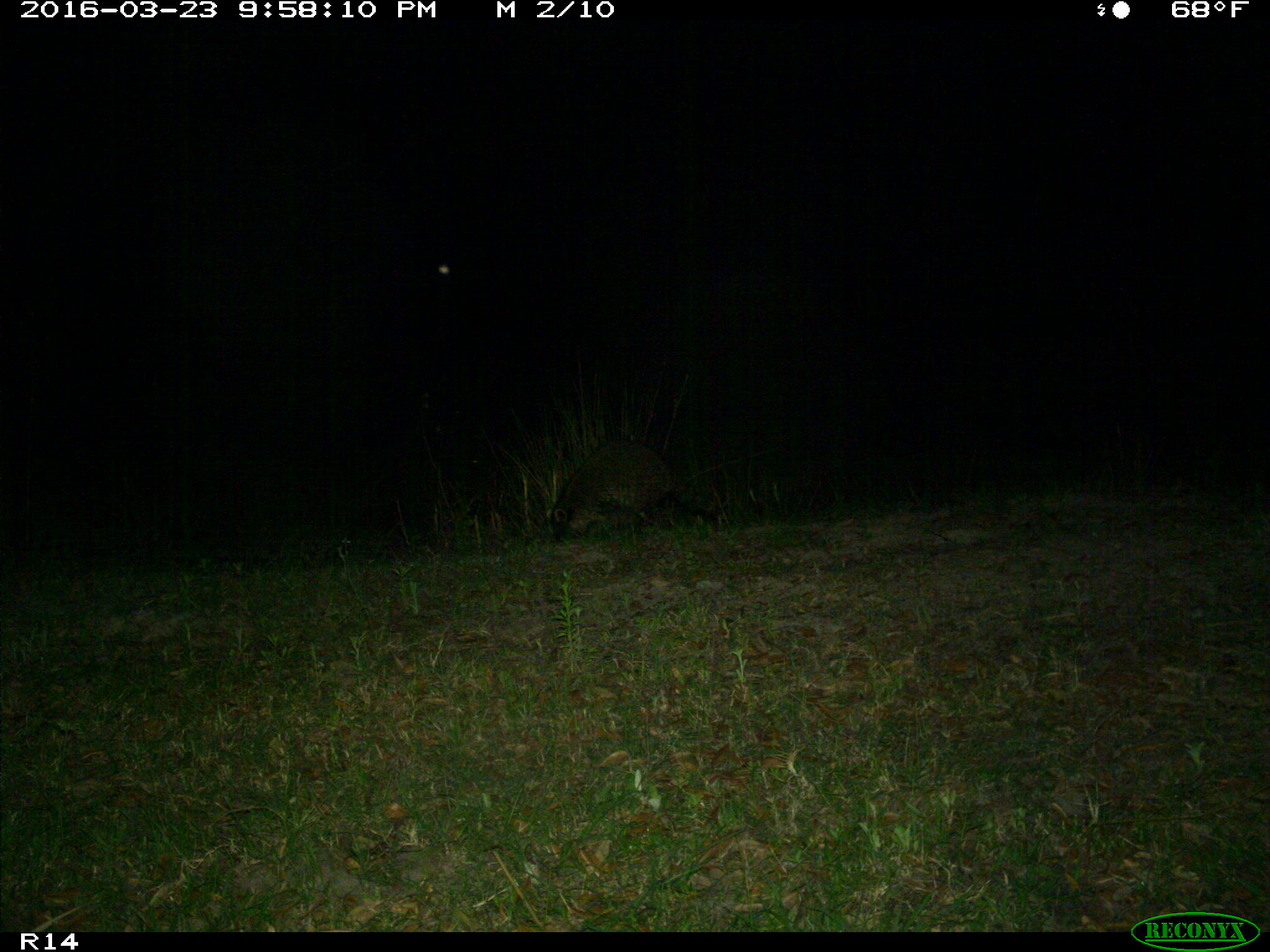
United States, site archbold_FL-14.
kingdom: Animalia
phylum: Chordata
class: Mammalia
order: Carnivora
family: Procyonidae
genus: Procyon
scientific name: Procyon lotor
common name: common raccoon